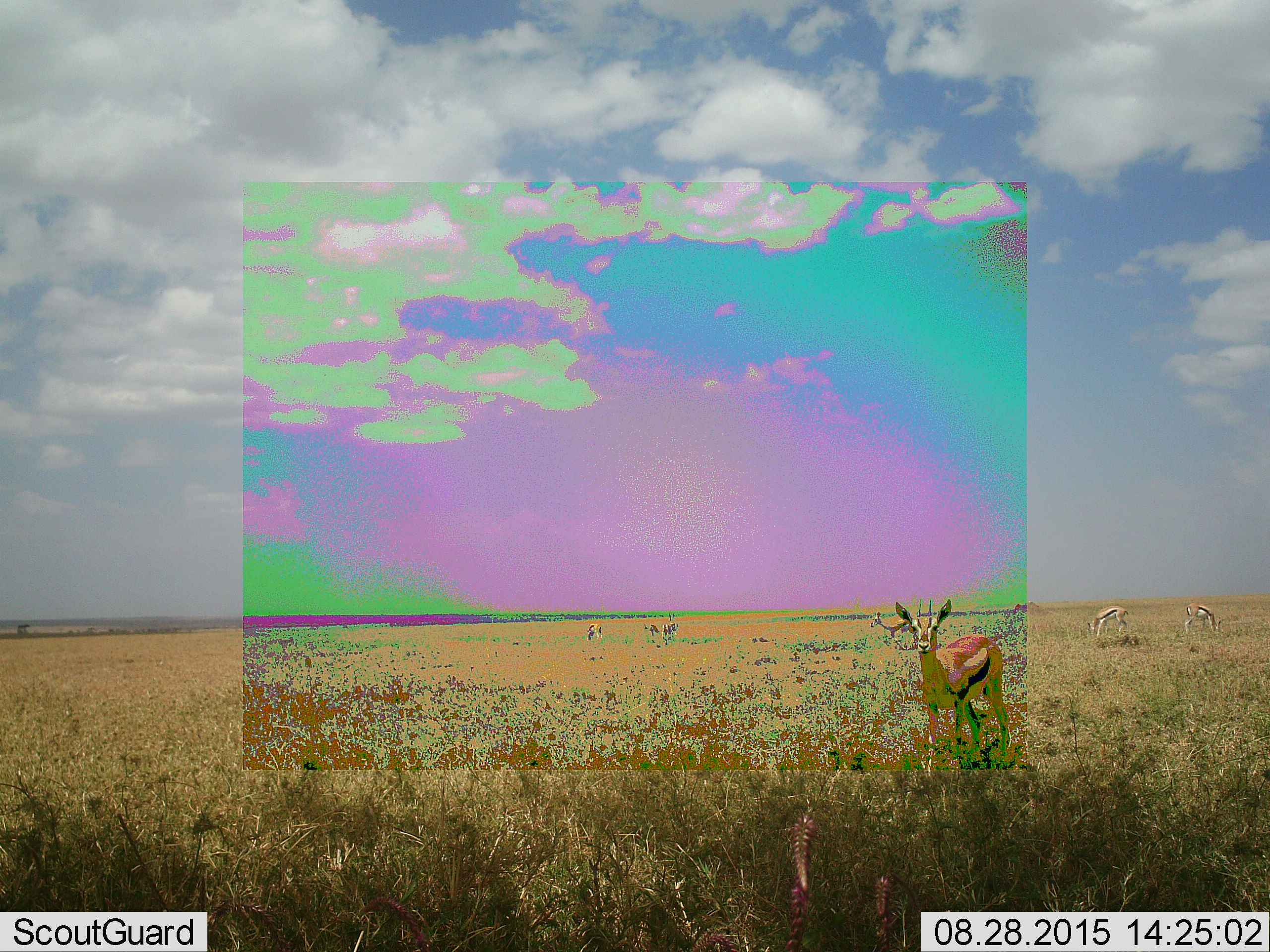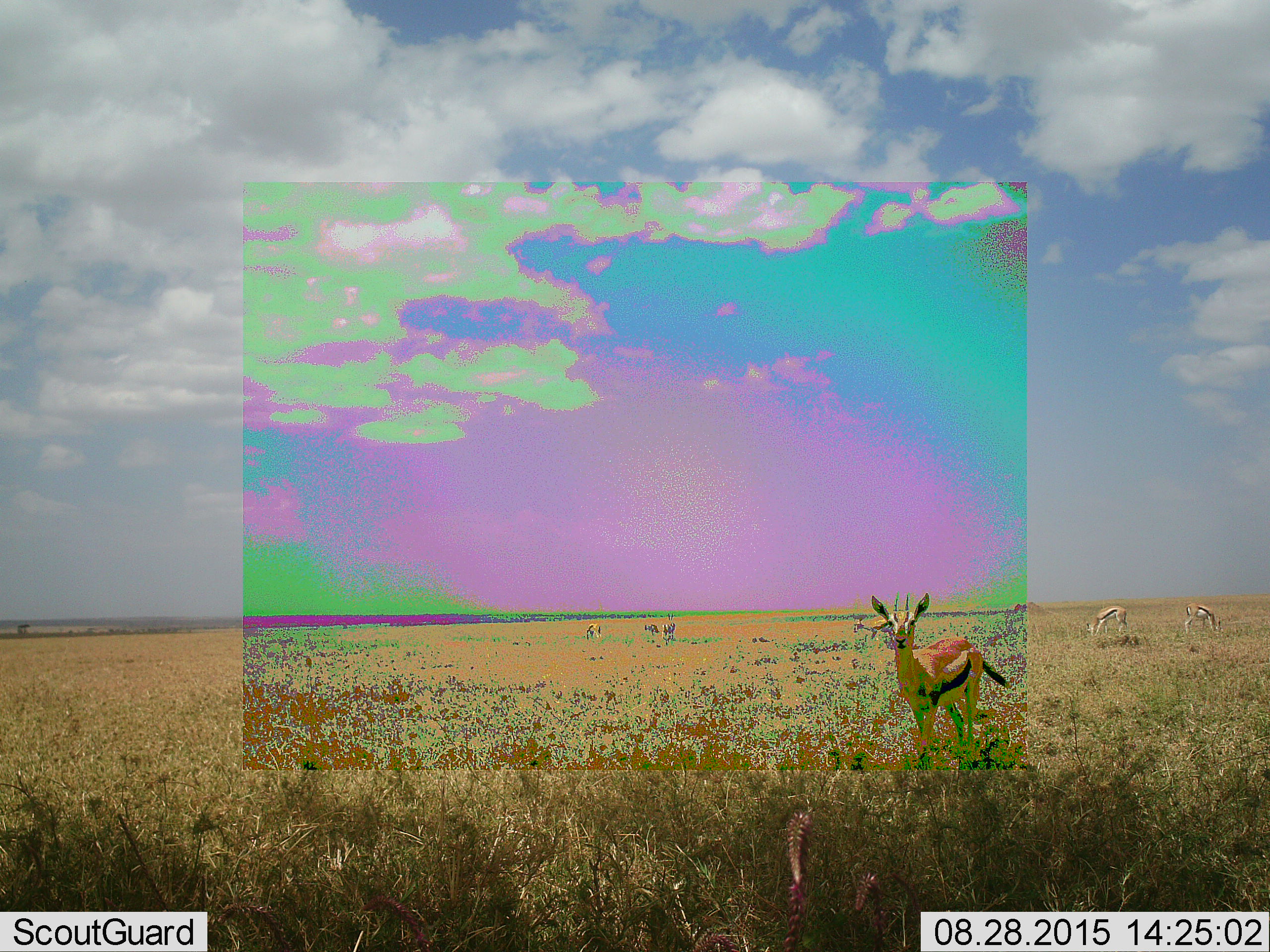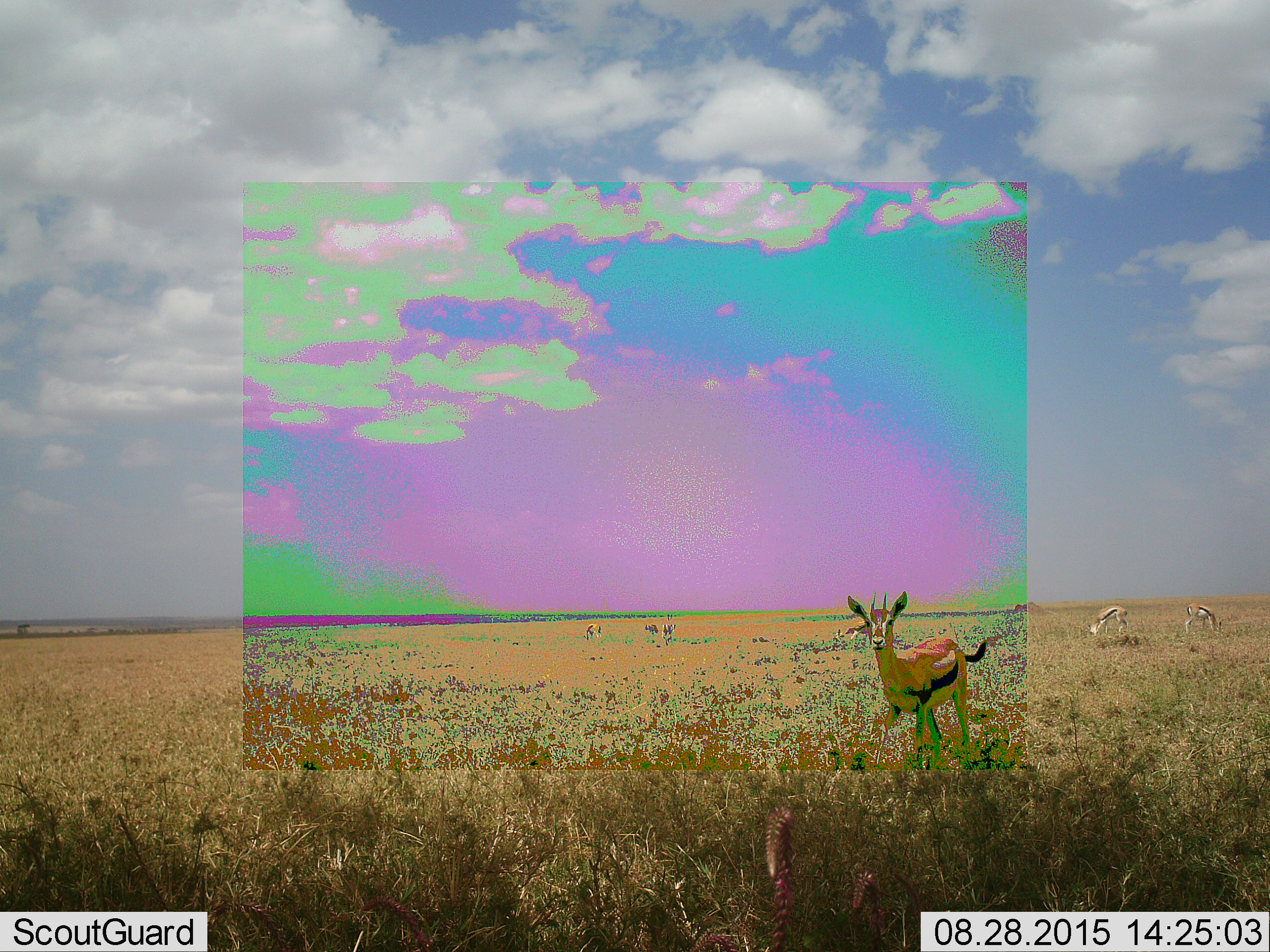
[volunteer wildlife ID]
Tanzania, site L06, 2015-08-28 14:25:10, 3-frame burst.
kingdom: Animalia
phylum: Chordata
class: Mammalia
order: Artiodactyla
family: Bovidae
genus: Eudorcas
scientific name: Eudorcas thomsonii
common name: thomson's gazelle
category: gazellethomsons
Gazellethomsons (thomson's gazelle) (Eudorcas thomsonii), count 7. Behavior (volunteer vote fractions): standing 75%, resting 0%, moving 38%, interacting 0%. Young present (vote fraction): 0%. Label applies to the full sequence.